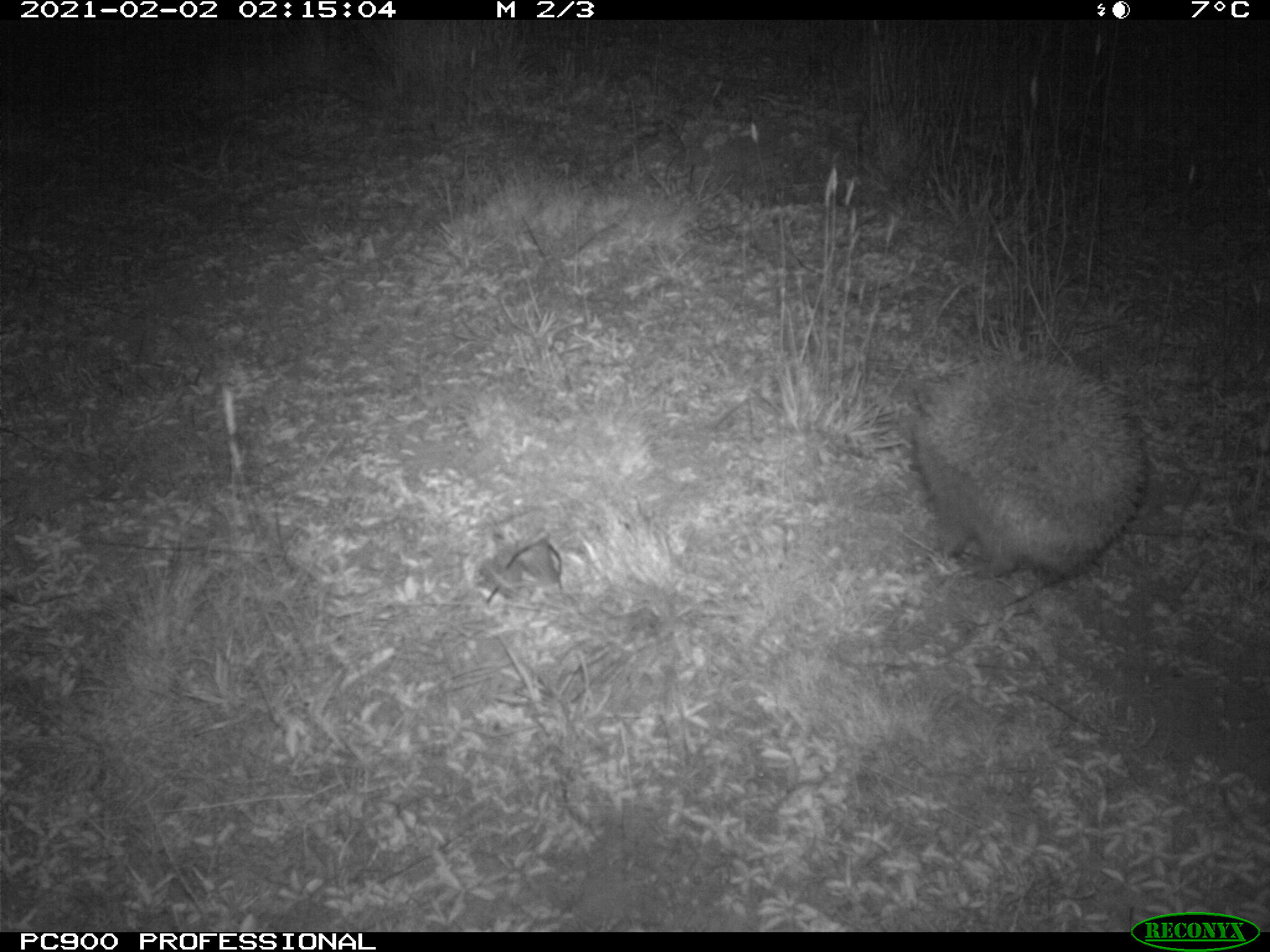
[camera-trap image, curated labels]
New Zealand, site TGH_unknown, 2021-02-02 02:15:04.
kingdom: Animalia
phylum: Chordata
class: Mammalia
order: Eulipotyphla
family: Erinaceidae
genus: Erinaceus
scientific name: Erinaceus europaeus europaeus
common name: european hedgehog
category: hedgehog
Hedgehog (european hedgehog) (Erinaceus europaeus europaeus).